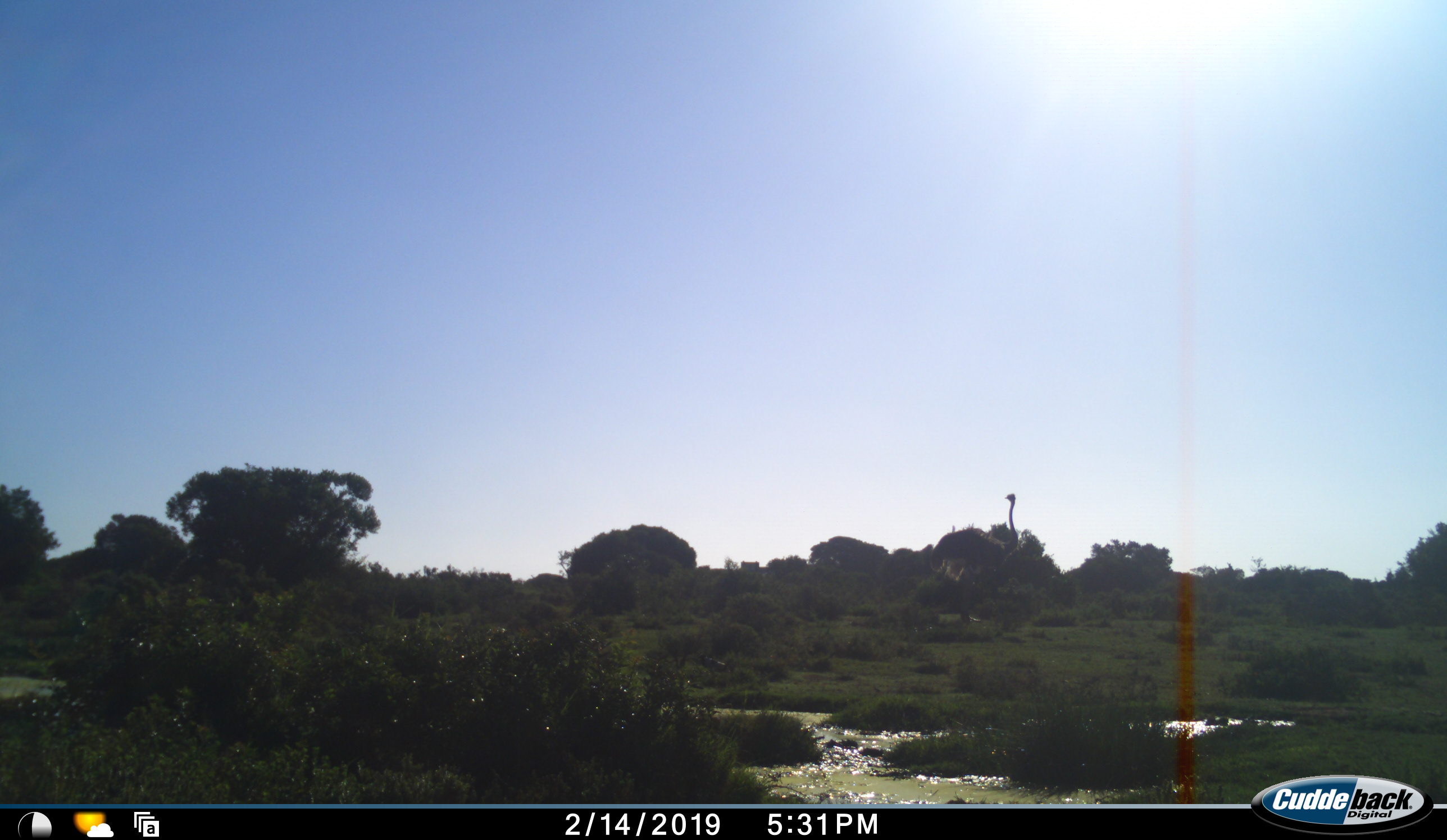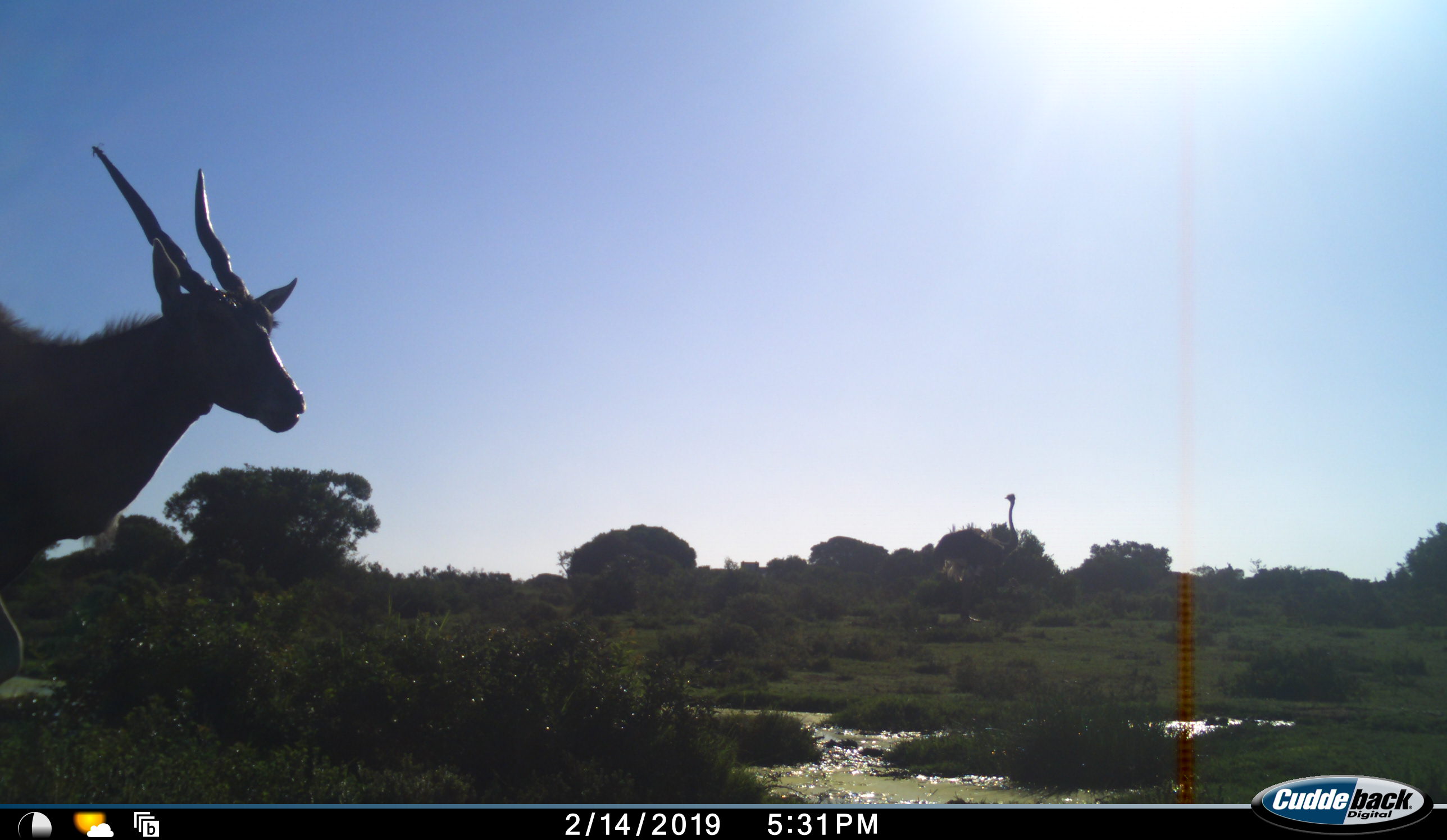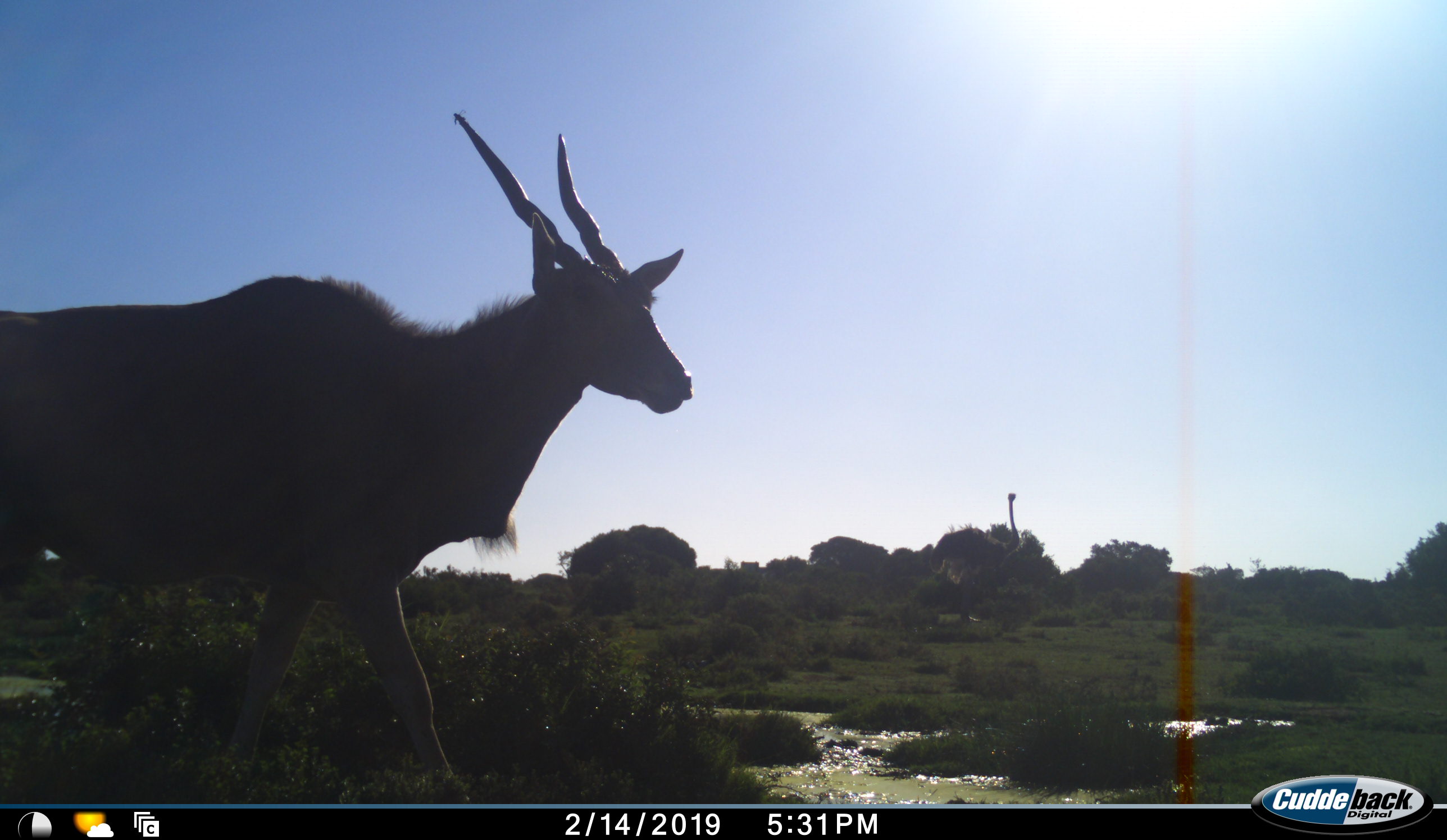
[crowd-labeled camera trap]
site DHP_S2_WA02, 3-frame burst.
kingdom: Animalia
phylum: Chordata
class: Aves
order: Struthioniformes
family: Struthionidae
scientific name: Struthionidae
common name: ostrich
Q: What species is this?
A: Ostrich (Struthionidae).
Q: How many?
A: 1.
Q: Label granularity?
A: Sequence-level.